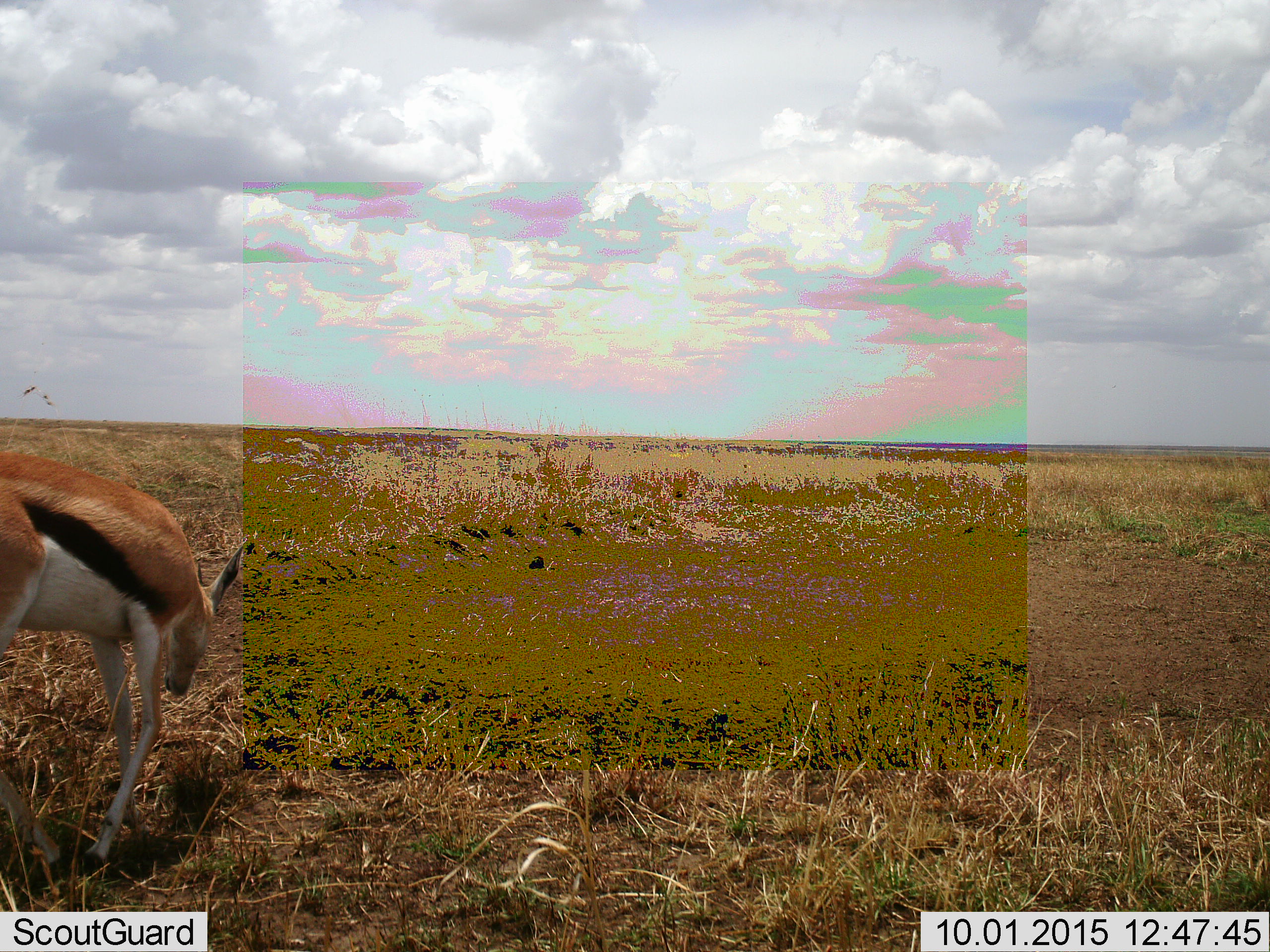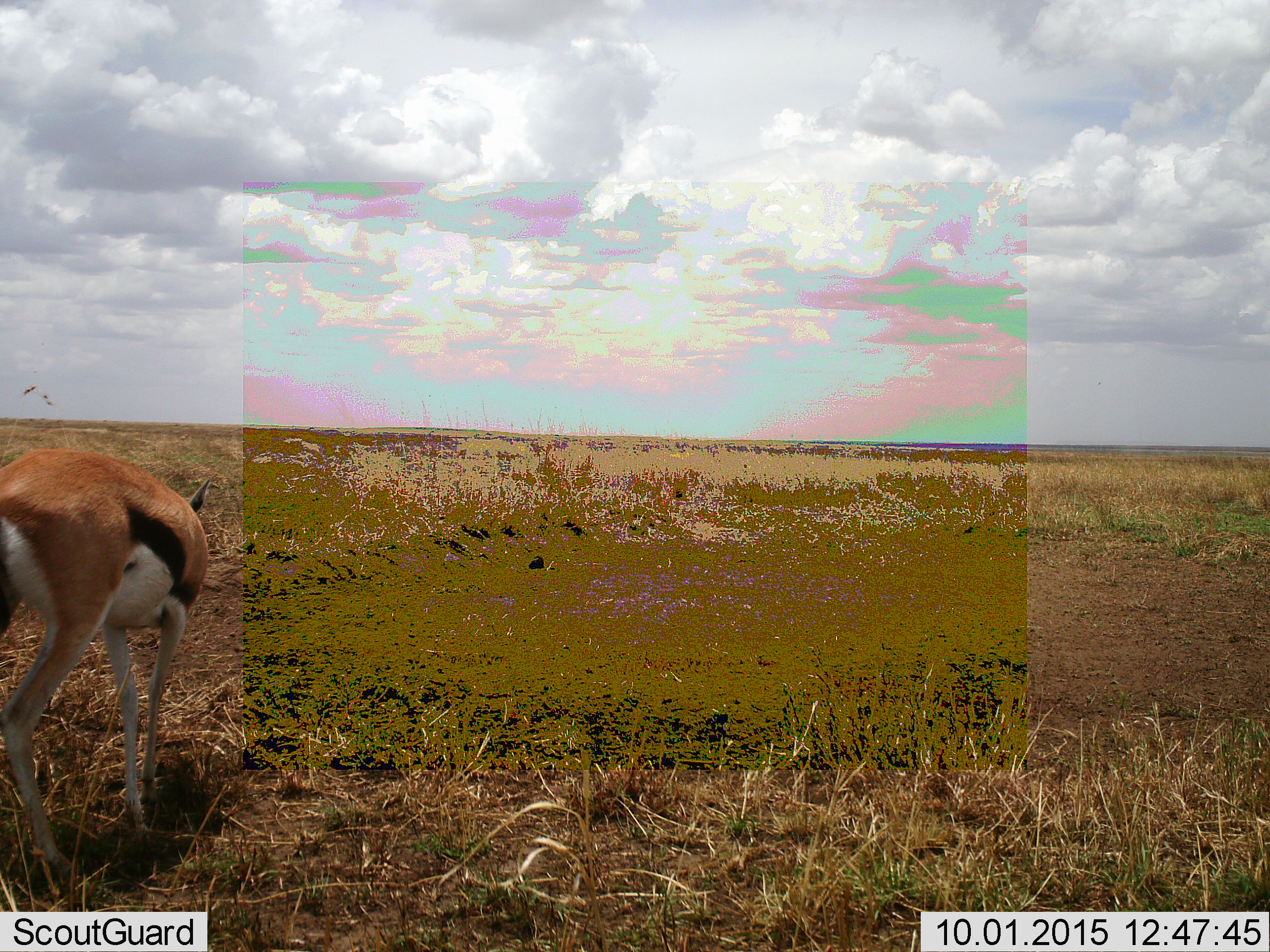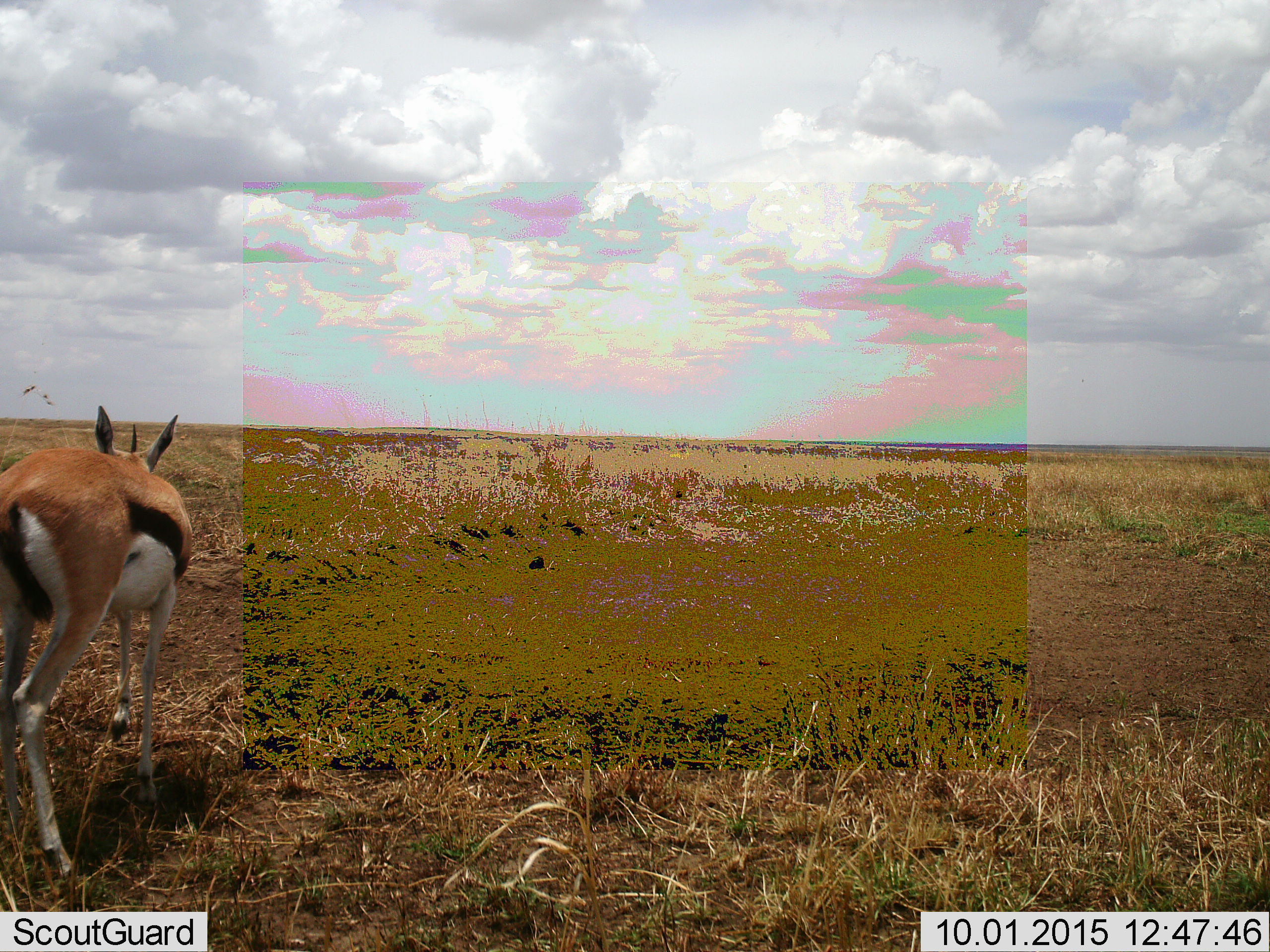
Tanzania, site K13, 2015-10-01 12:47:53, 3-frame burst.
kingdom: Animalia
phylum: Chordata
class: Mammalia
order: Artiodactyla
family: Bovidae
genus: Eudorcas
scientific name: Eudorcas thomsonii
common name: thomson's gazelle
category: gazellethomsons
Gazellethomsons (thomson's gazelle) (Eudorcas thomsonii), count 1. Behavior (volunteer vote fractions): standing 44%, resting 0%, moving 44%, interacting 0%. Young present (vote fraction): 0%. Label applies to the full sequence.